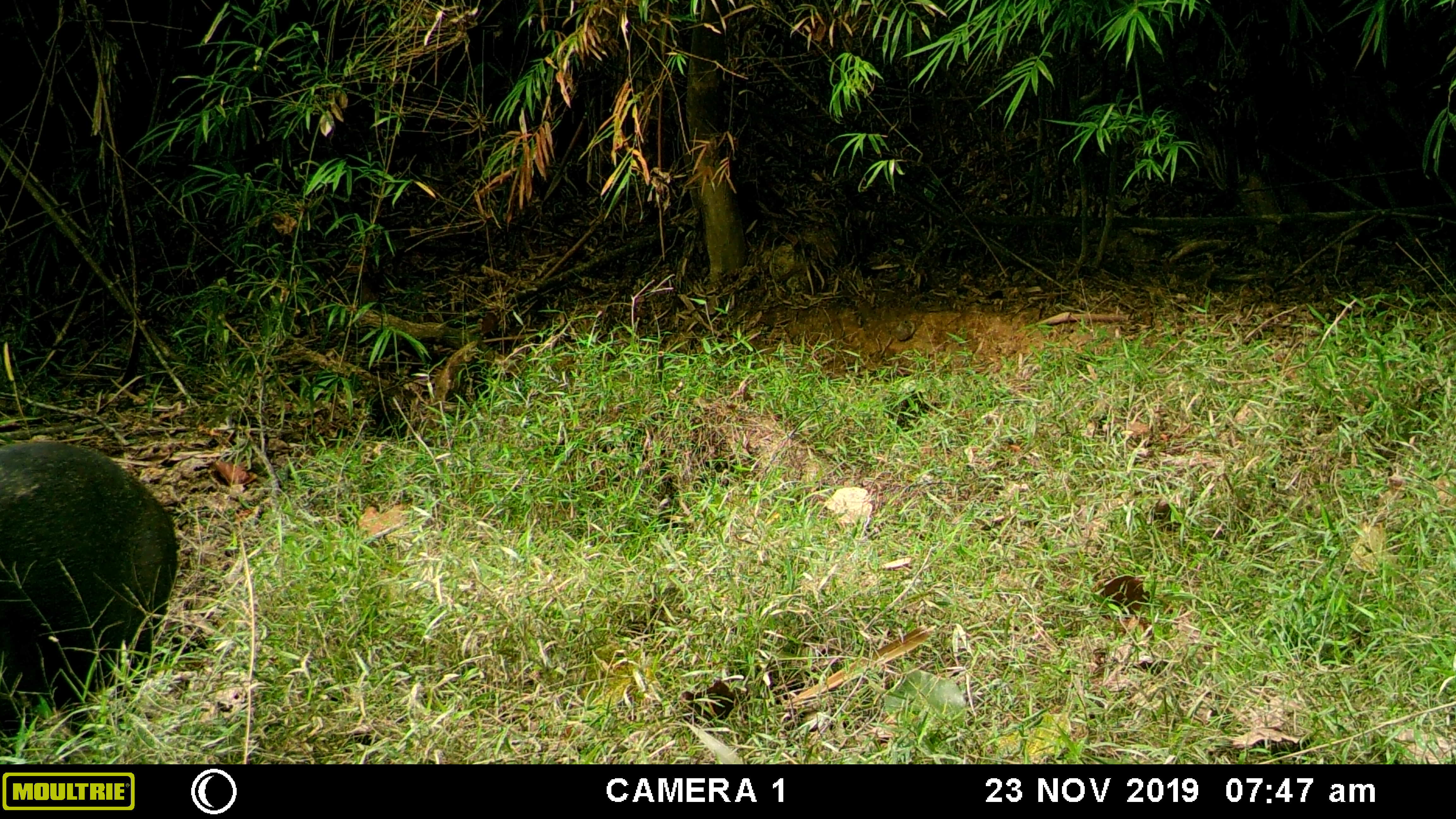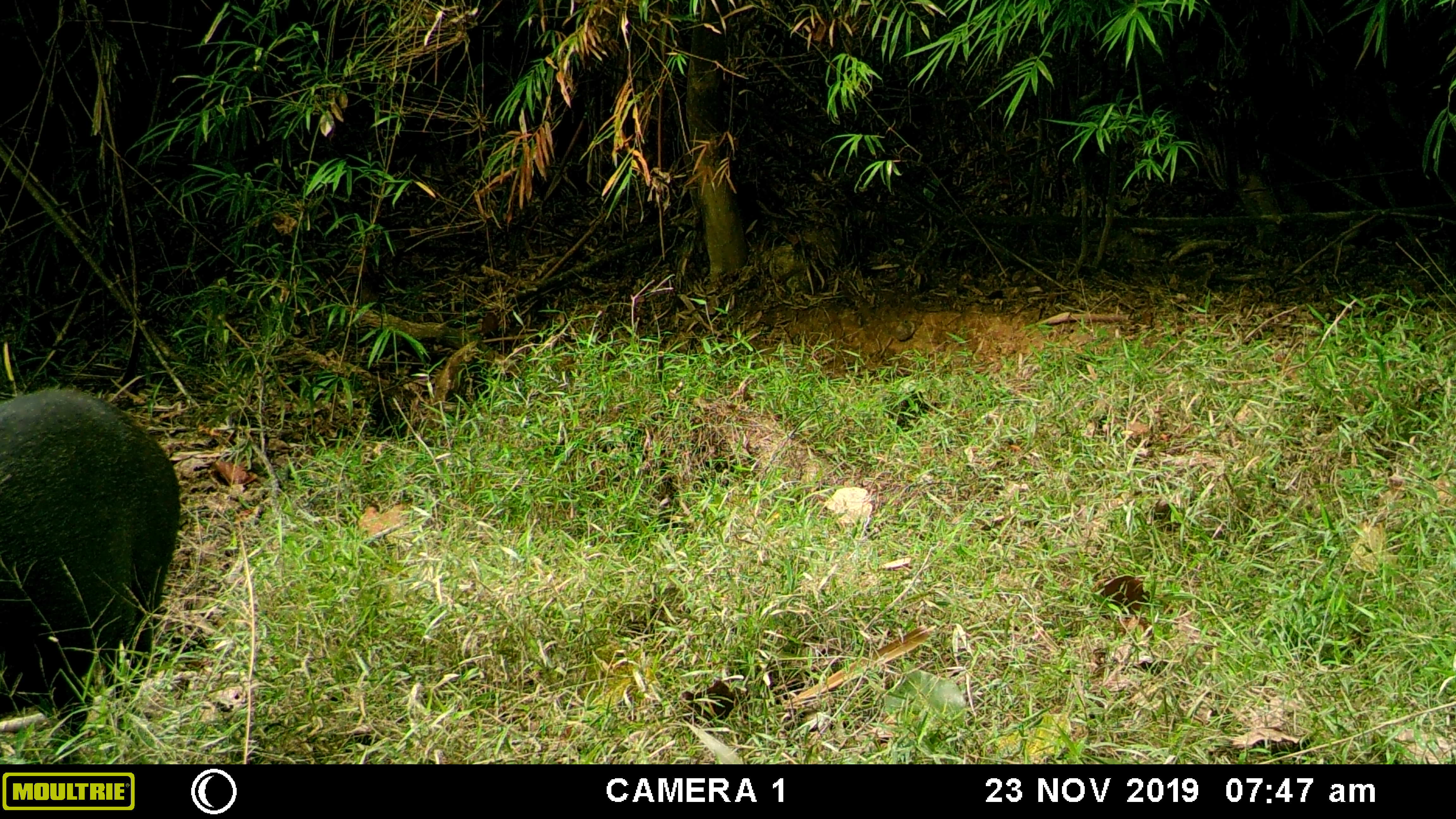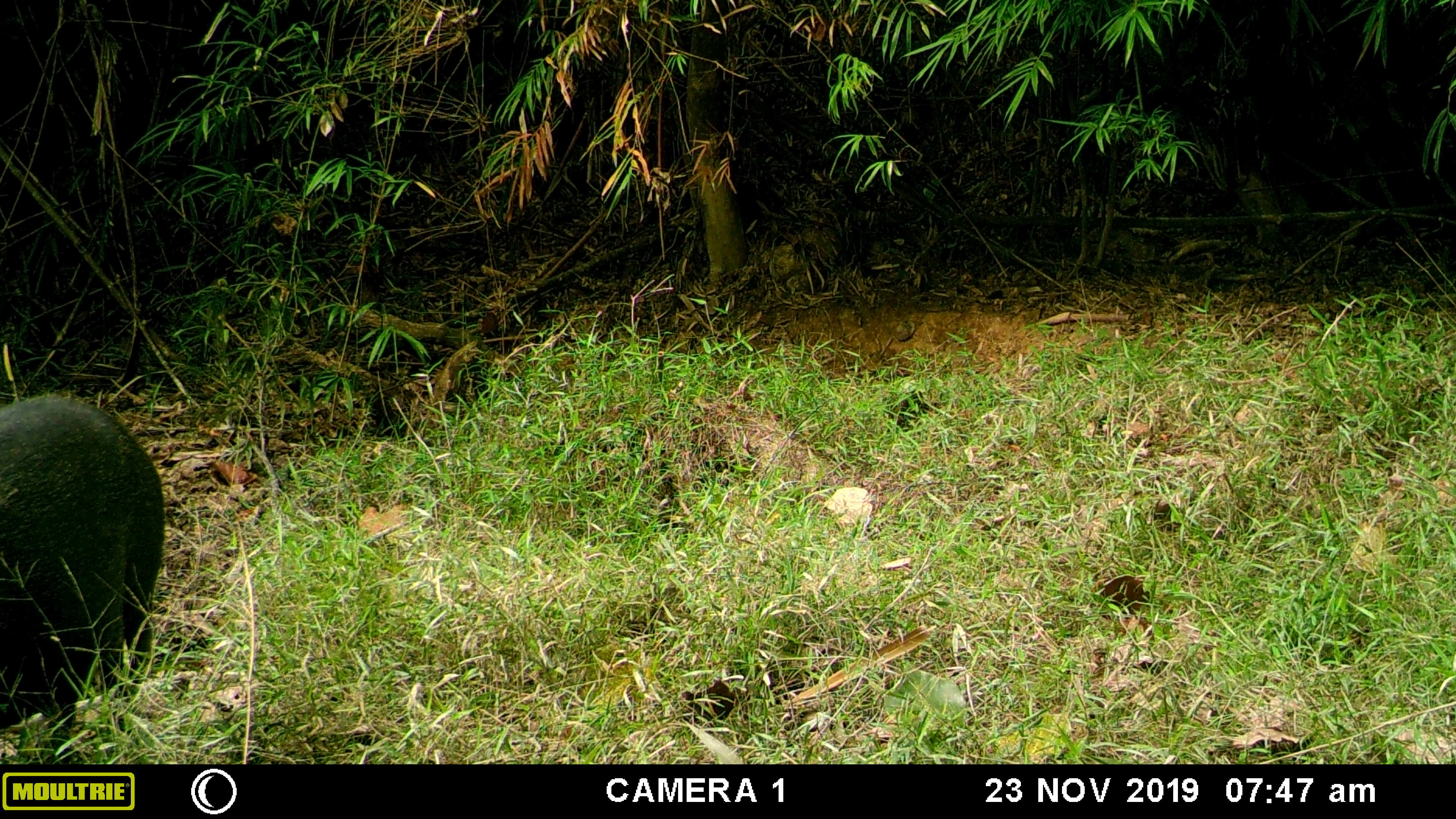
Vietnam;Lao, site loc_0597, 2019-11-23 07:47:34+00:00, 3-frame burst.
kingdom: Animalia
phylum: Chordata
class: Mammalia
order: Artiodactyla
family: Suidae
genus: Sus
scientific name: Sus scrofa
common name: eurasian wild pig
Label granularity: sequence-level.